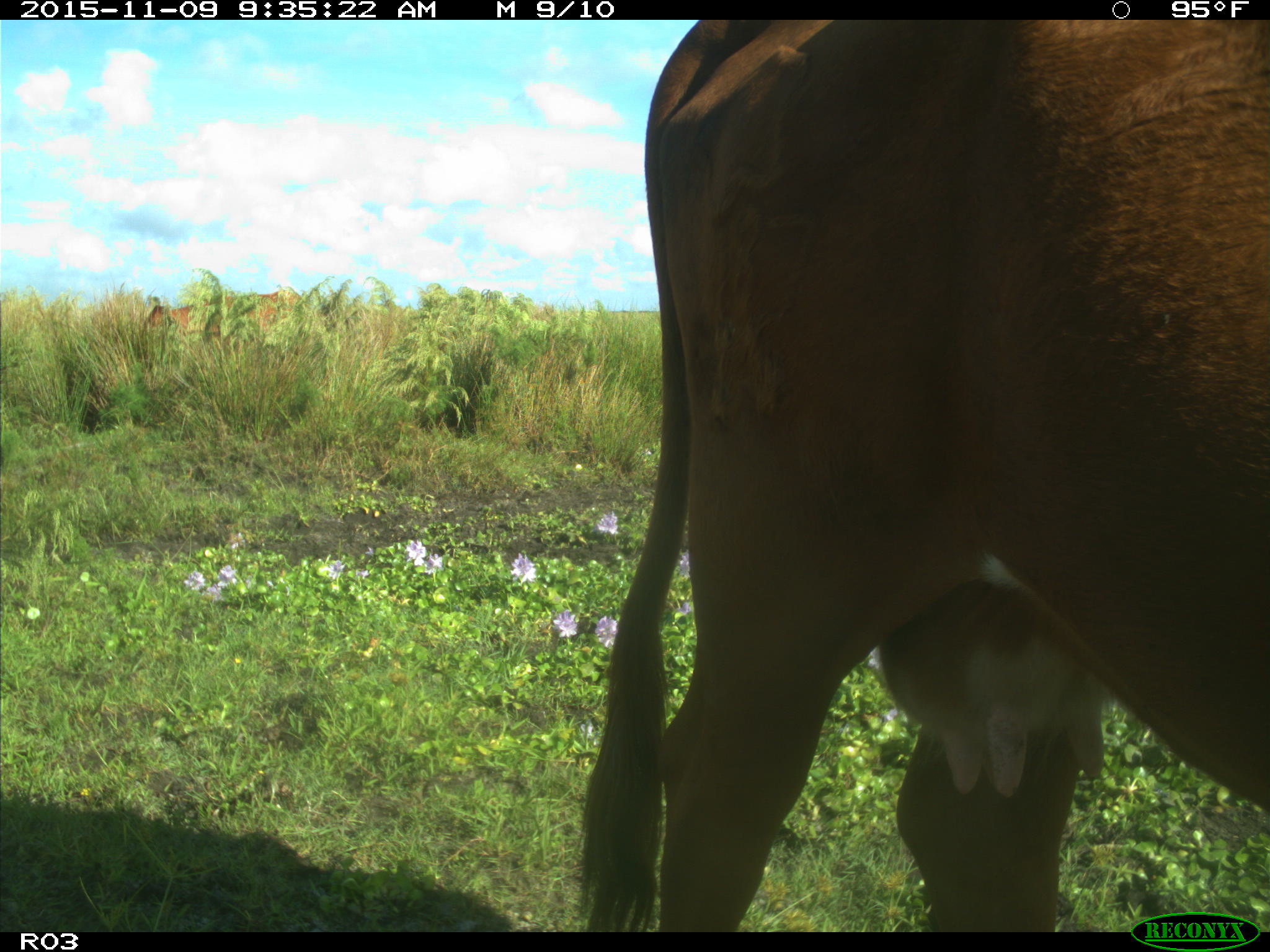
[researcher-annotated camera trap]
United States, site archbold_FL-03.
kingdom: Animalia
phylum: Chordata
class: Mammalia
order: Artiodactyla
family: Bovidae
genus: Bos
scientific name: Bos taurus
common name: domestic cow